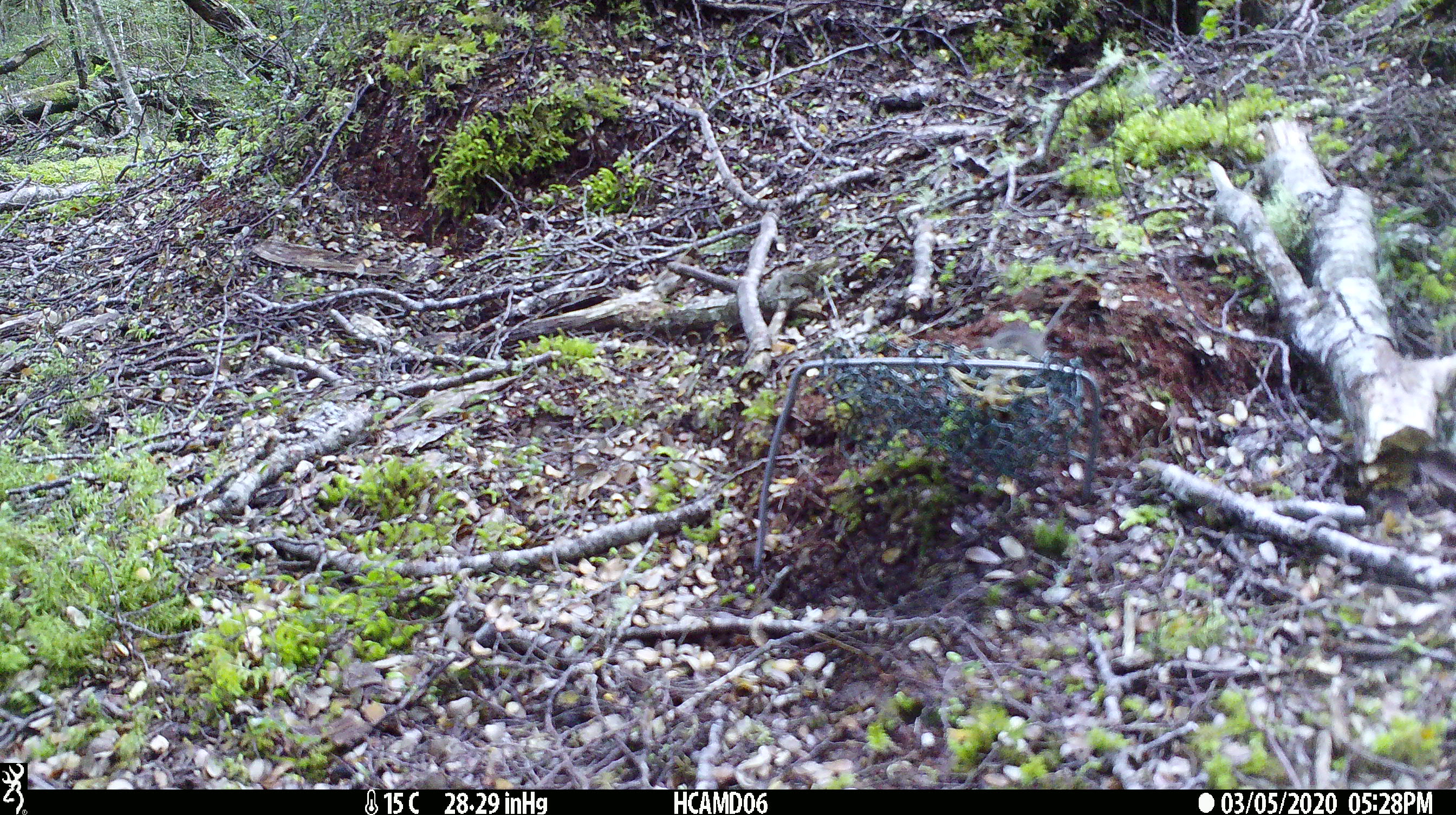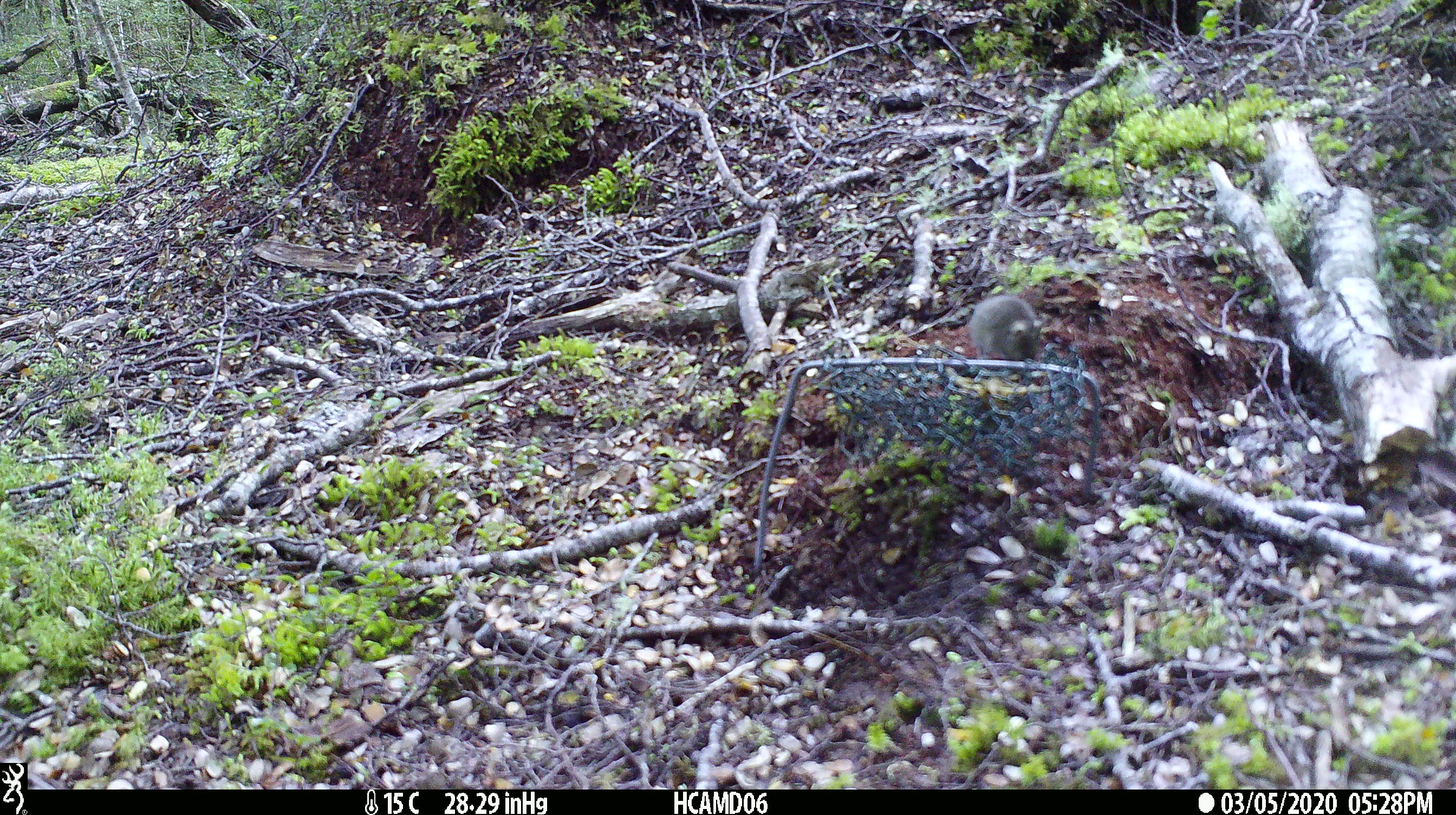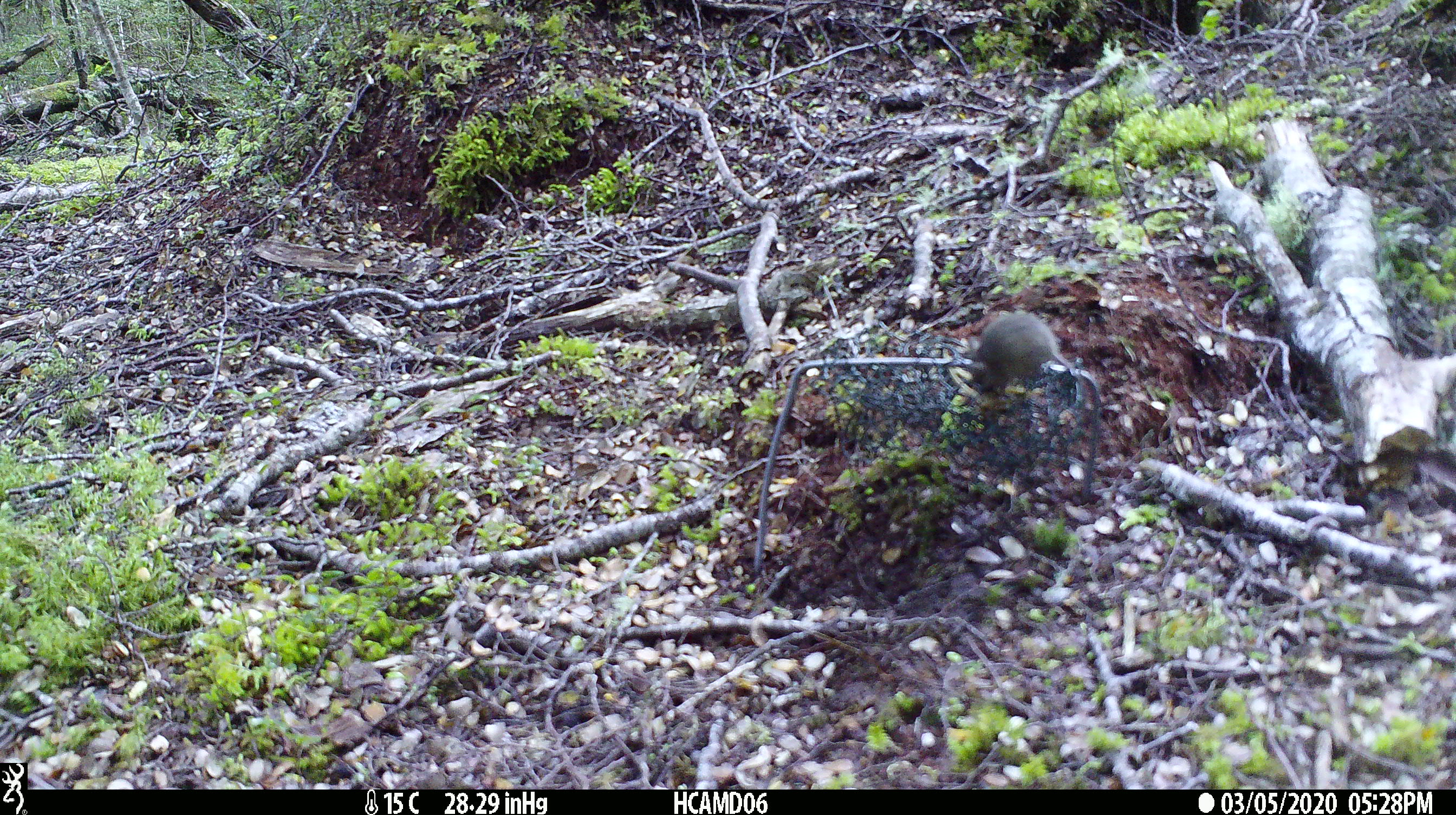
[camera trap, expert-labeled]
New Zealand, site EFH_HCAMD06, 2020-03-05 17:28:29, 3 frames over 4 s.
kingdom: Animalia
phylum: Chordata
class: Mammalia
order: Rodentia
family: Muridae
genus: Mus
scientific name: Mus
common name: mouse